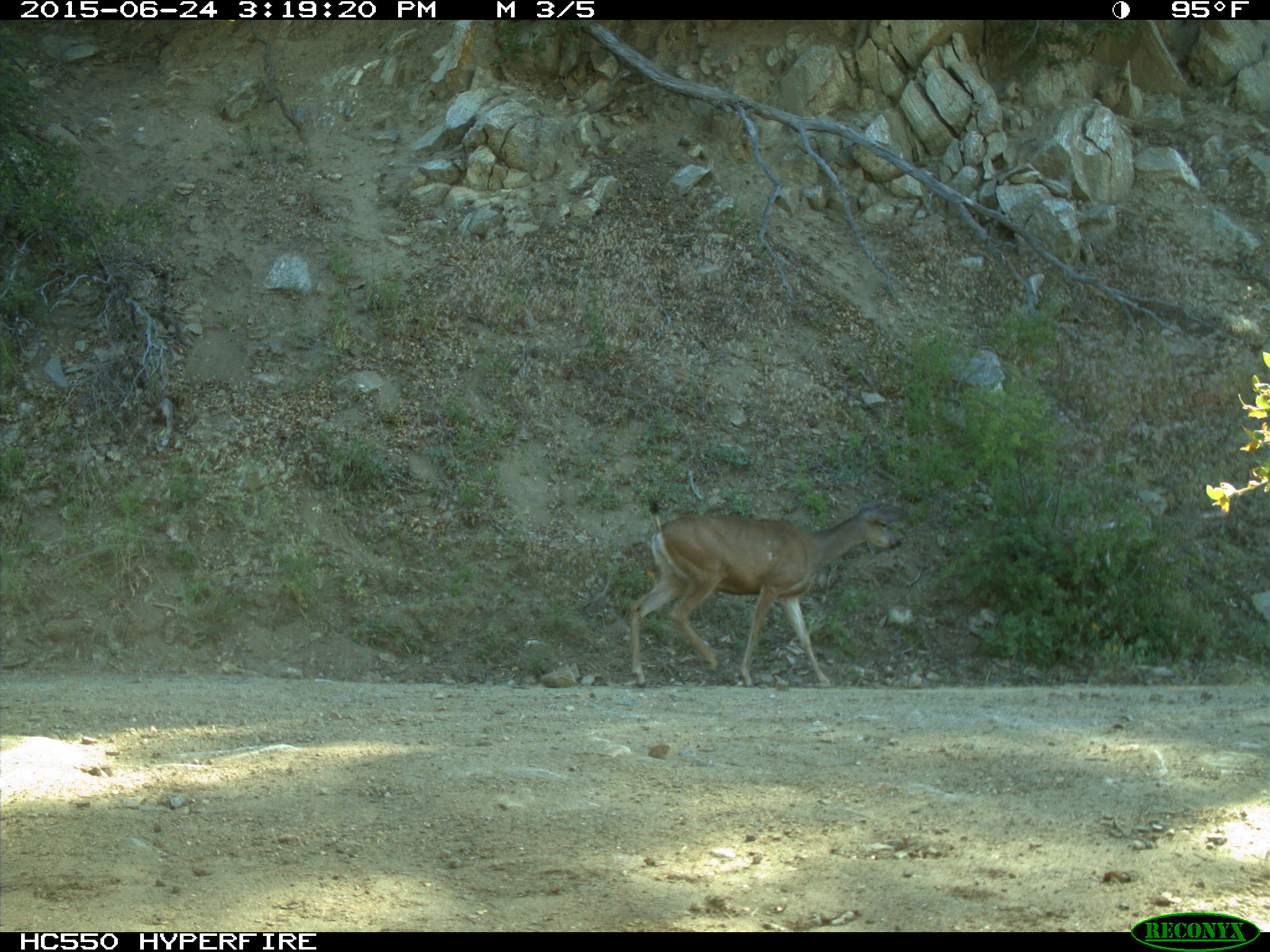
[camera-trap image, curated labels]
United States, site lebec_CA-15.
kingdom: Animalia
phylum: Chordata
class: Mammalia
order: Artiodactyla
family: Cervidae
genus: Odocoileus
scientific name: Odocoileus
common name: deer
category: unidentified deer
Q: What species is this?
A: Unidentified deer (deer) (Odocoileus).